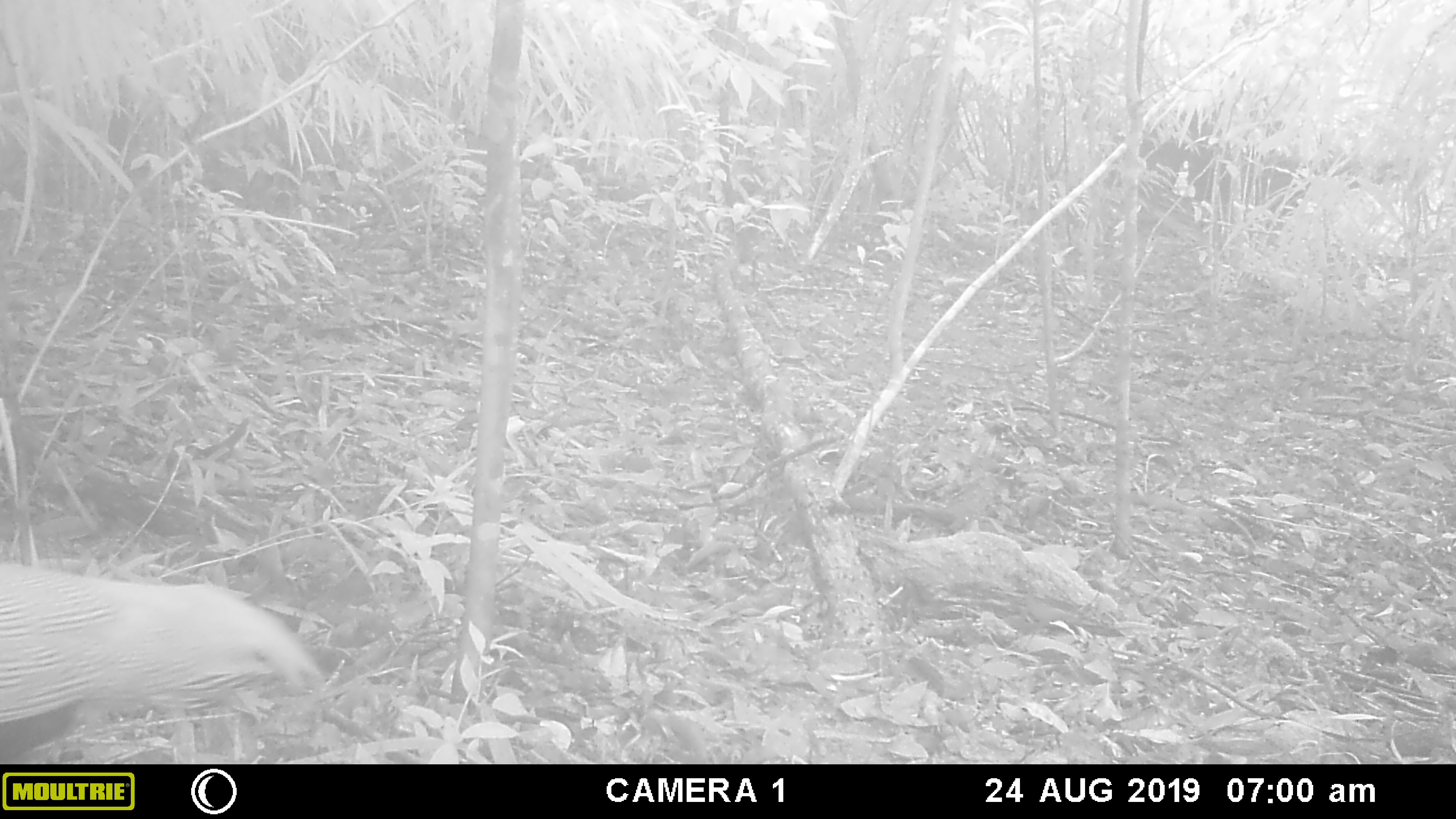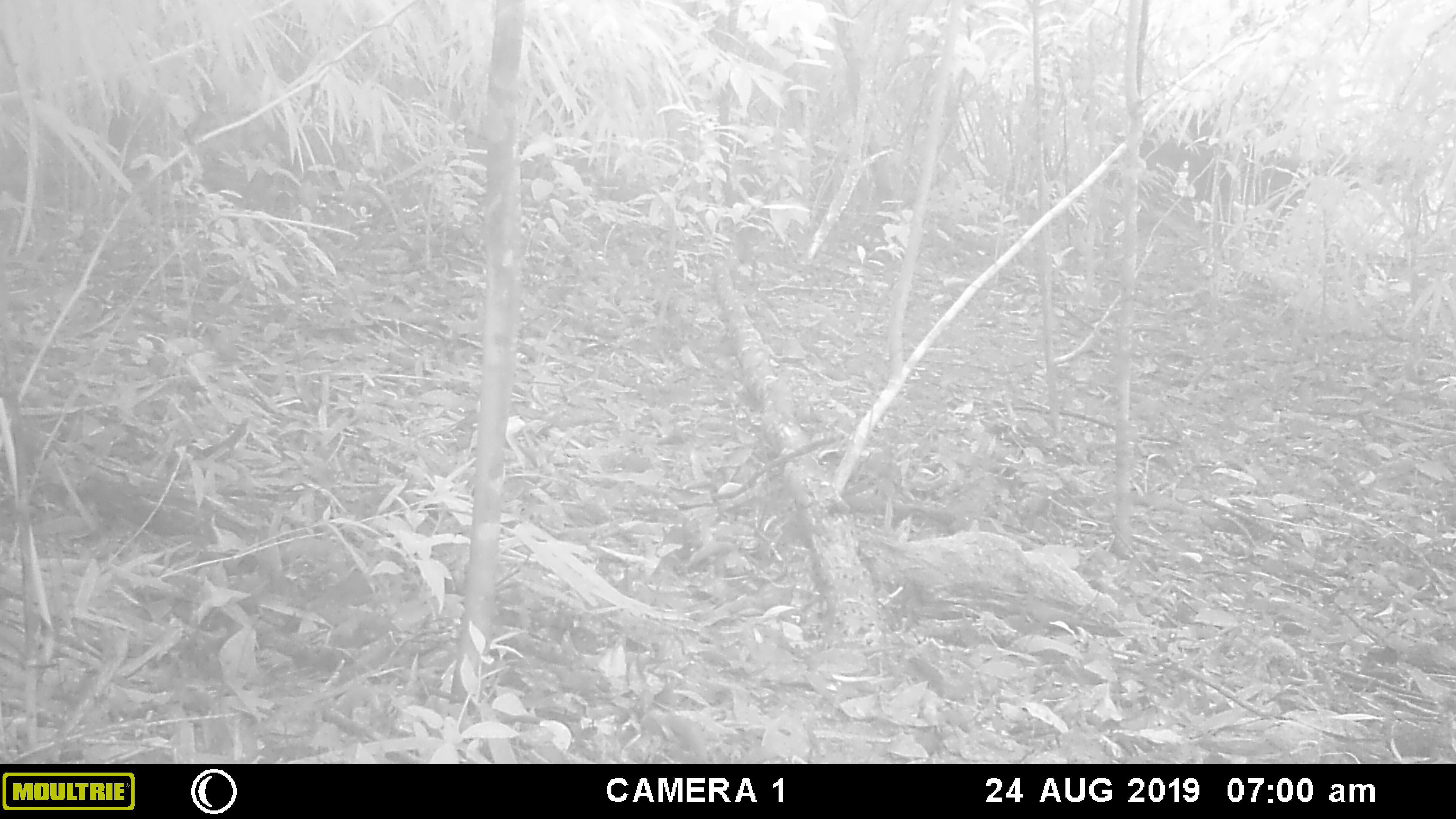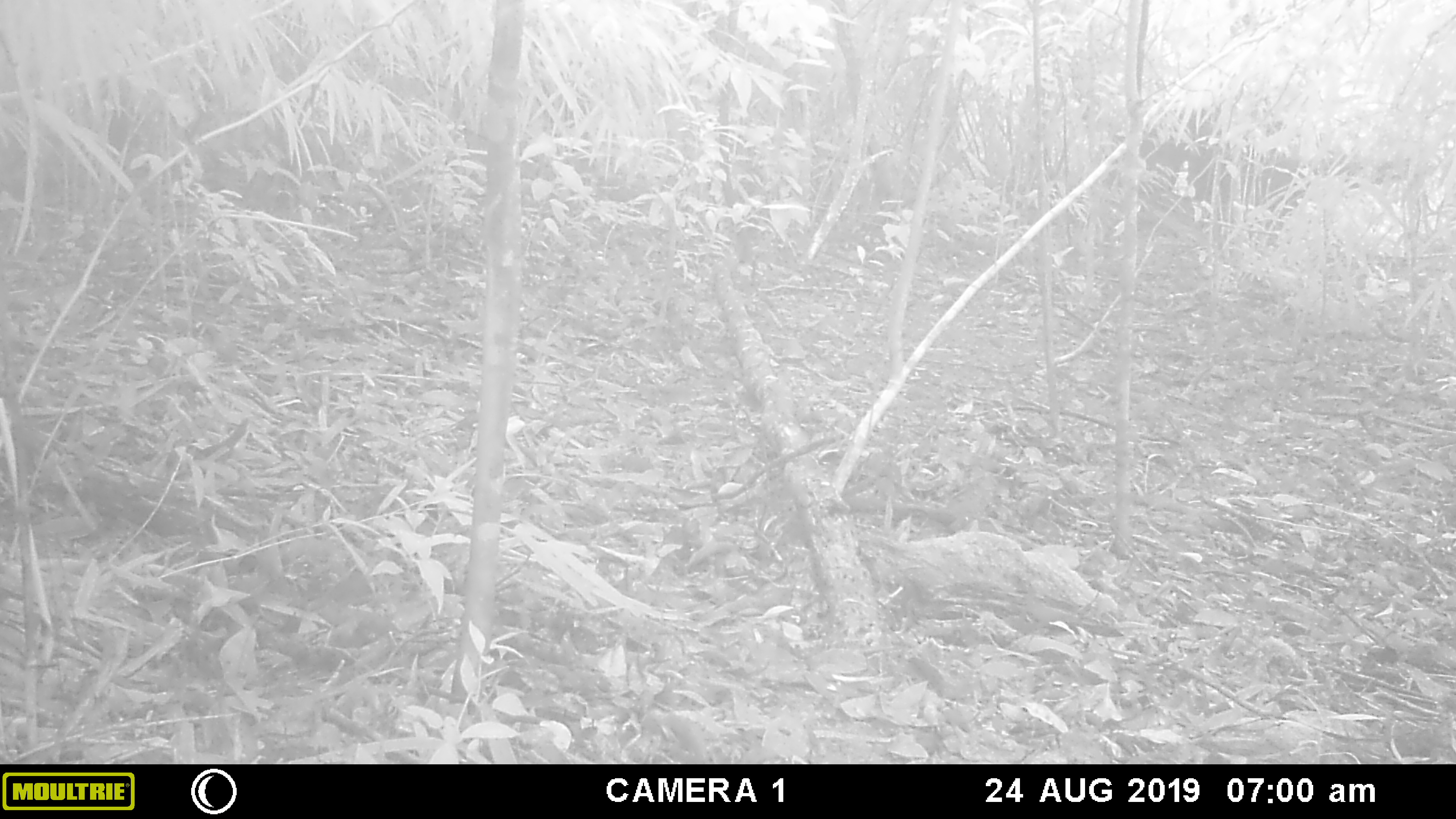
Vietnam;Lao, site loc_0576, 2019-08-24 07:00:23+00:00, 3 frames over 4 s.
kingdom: Animalia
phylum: Chordata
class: Aves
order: Galliformes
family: Phasianidae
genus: Lophura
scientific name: Lophura nycthemera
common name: silver pheasant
Silver pheasant (Lophura nycthemera). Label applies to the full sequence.